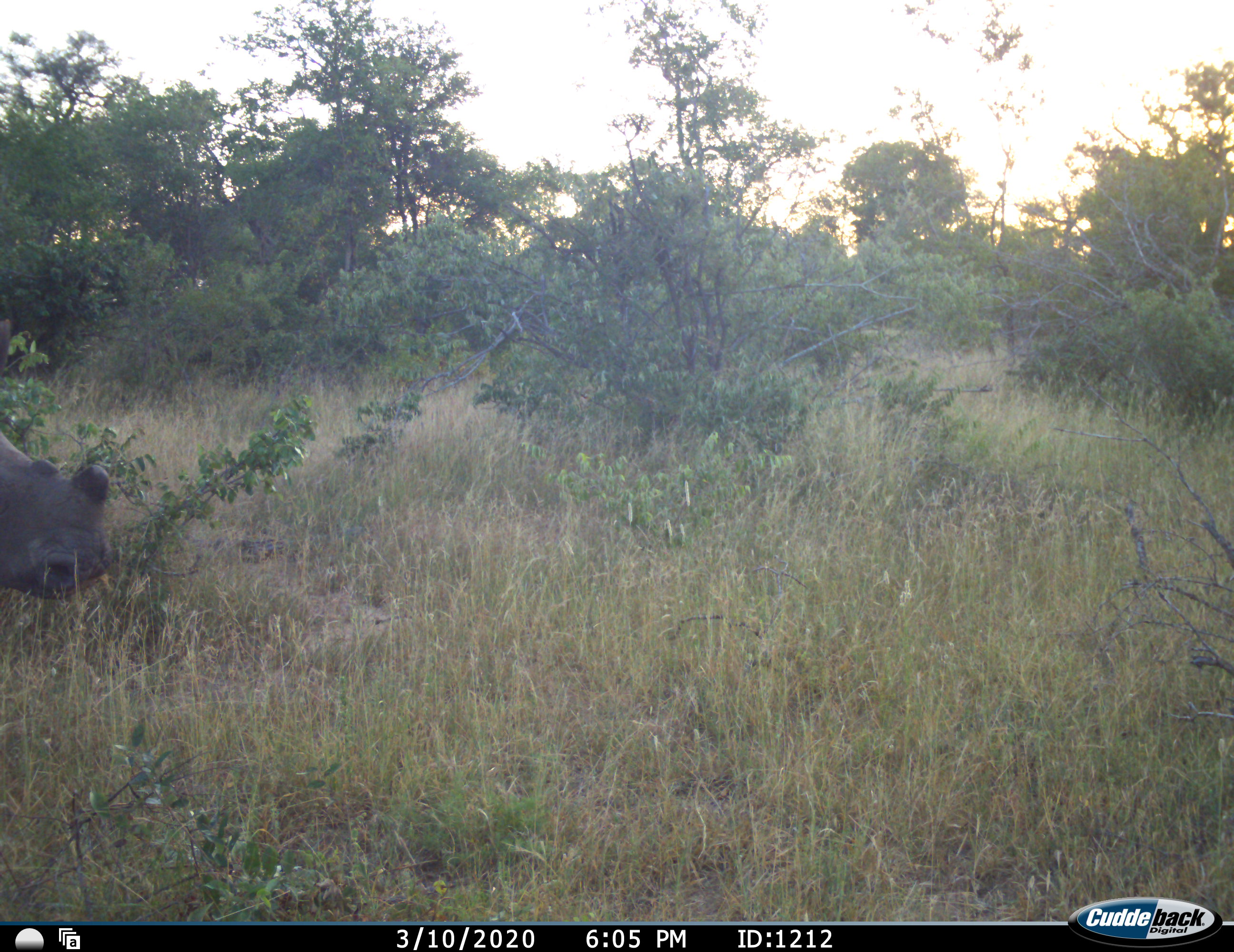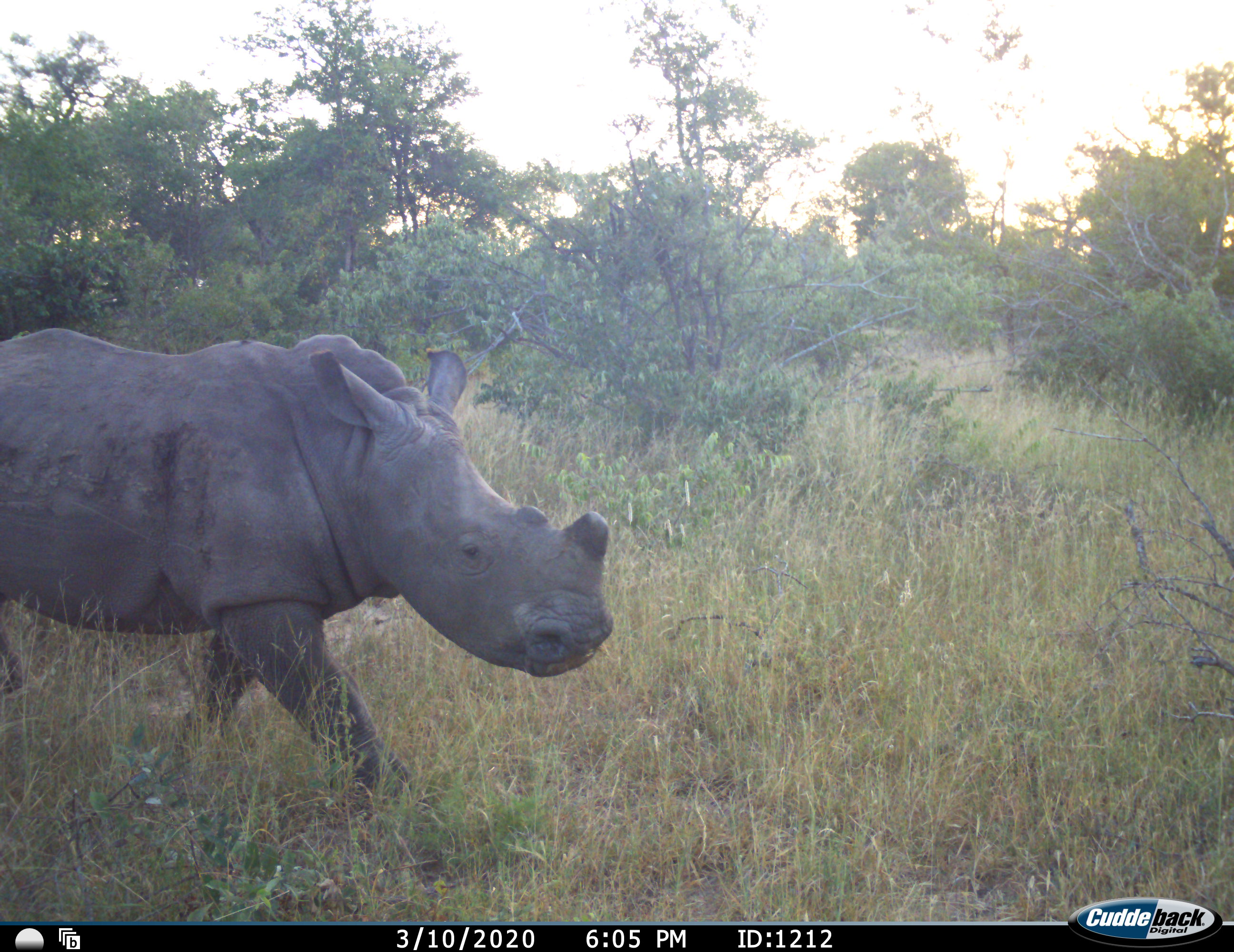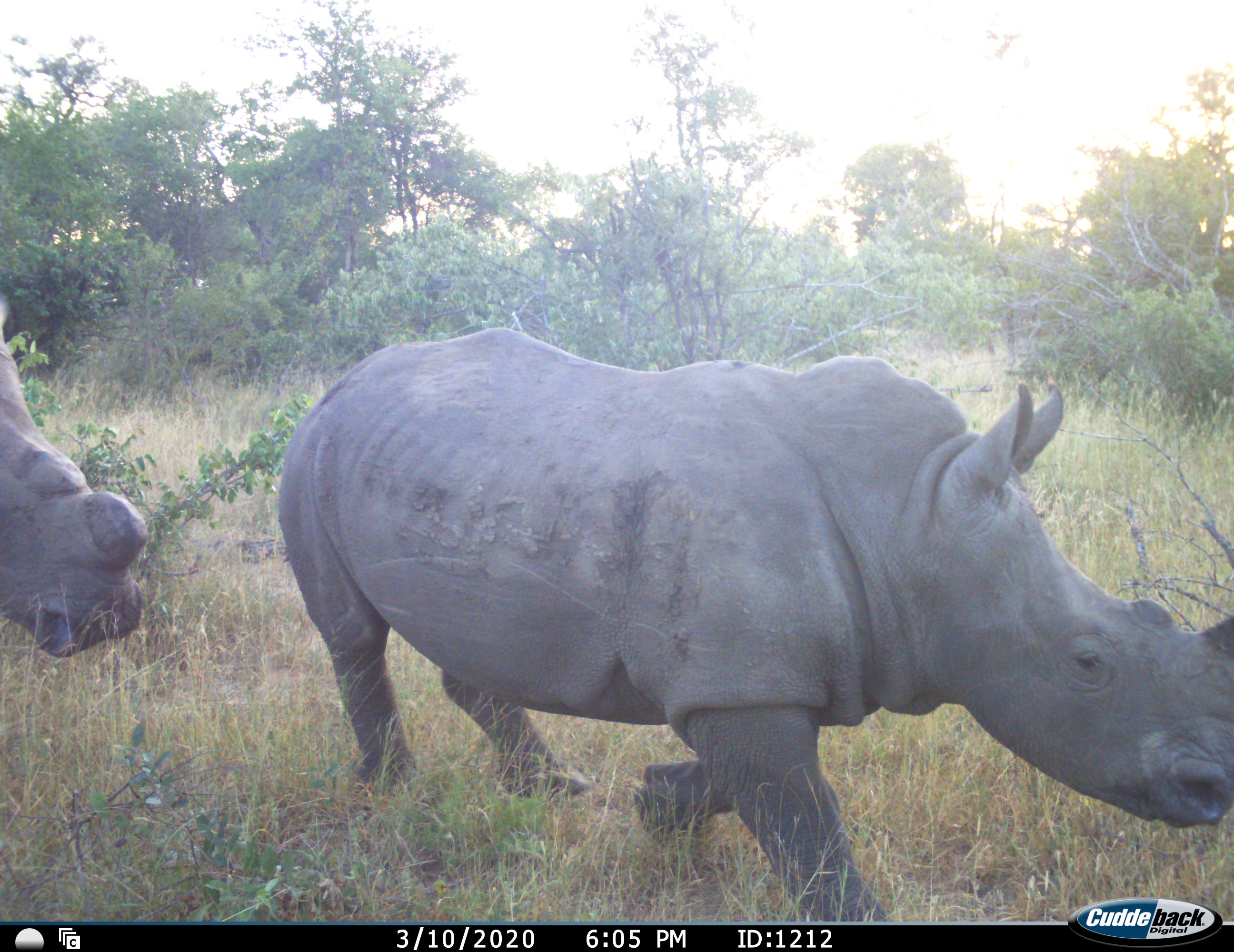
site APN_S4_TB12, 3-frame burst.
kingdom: Animalia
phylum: Chordata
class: Mammalia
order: Perissodactyla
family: Rhinocerotidae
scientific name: Rhinocerotidae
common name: unknown rhinoceros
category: rhinocerosunknown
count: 2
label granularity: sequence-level